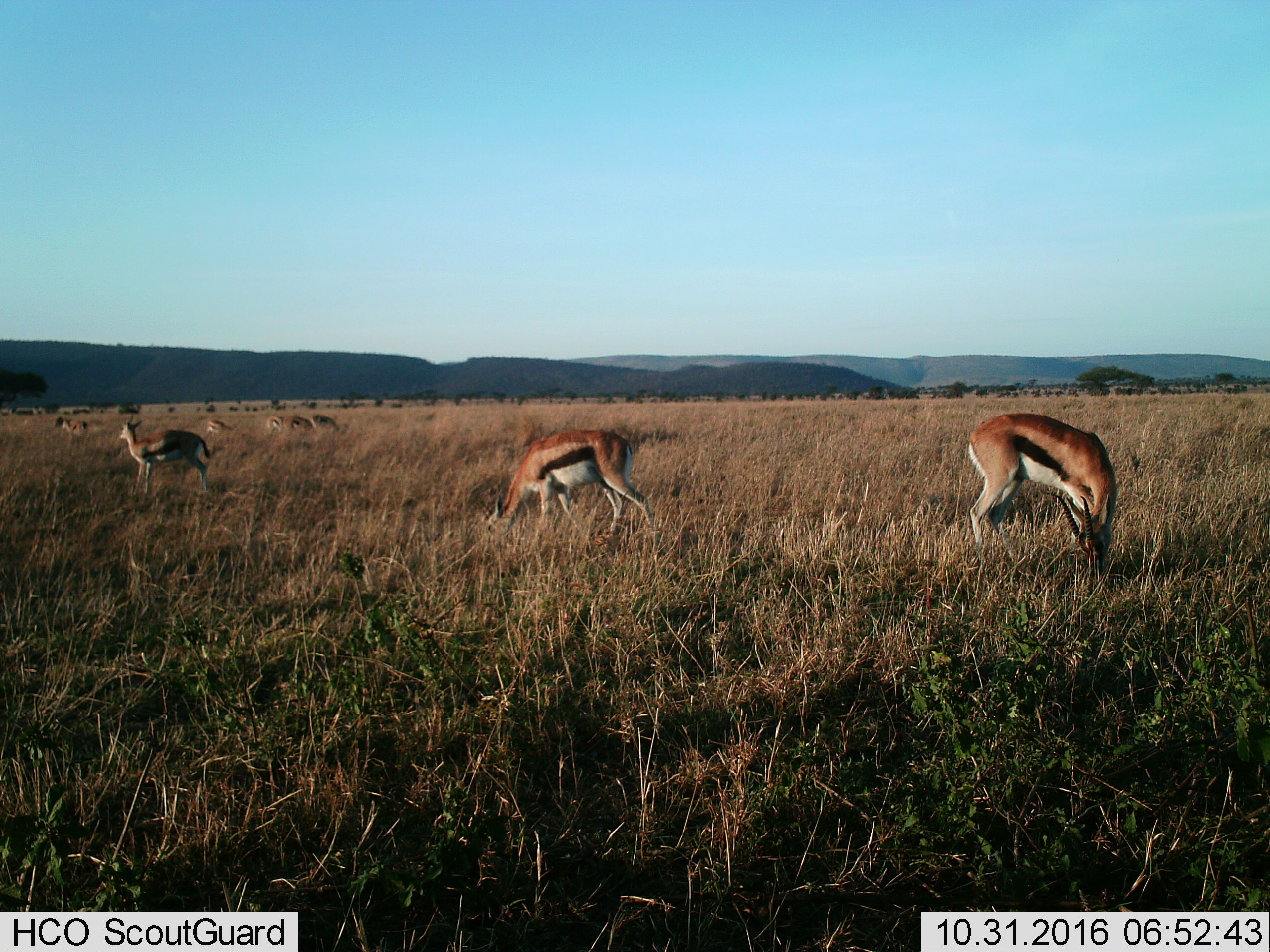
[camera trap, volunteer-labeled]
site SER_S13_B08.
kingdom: Animalia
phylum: Chordata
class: Mammalia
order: Artiodactyla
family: Bovidae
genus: Eudorcas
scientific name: Eudorcas thomsonii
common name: thomson's gazelle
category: gazellethomsons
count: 8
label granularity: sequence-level